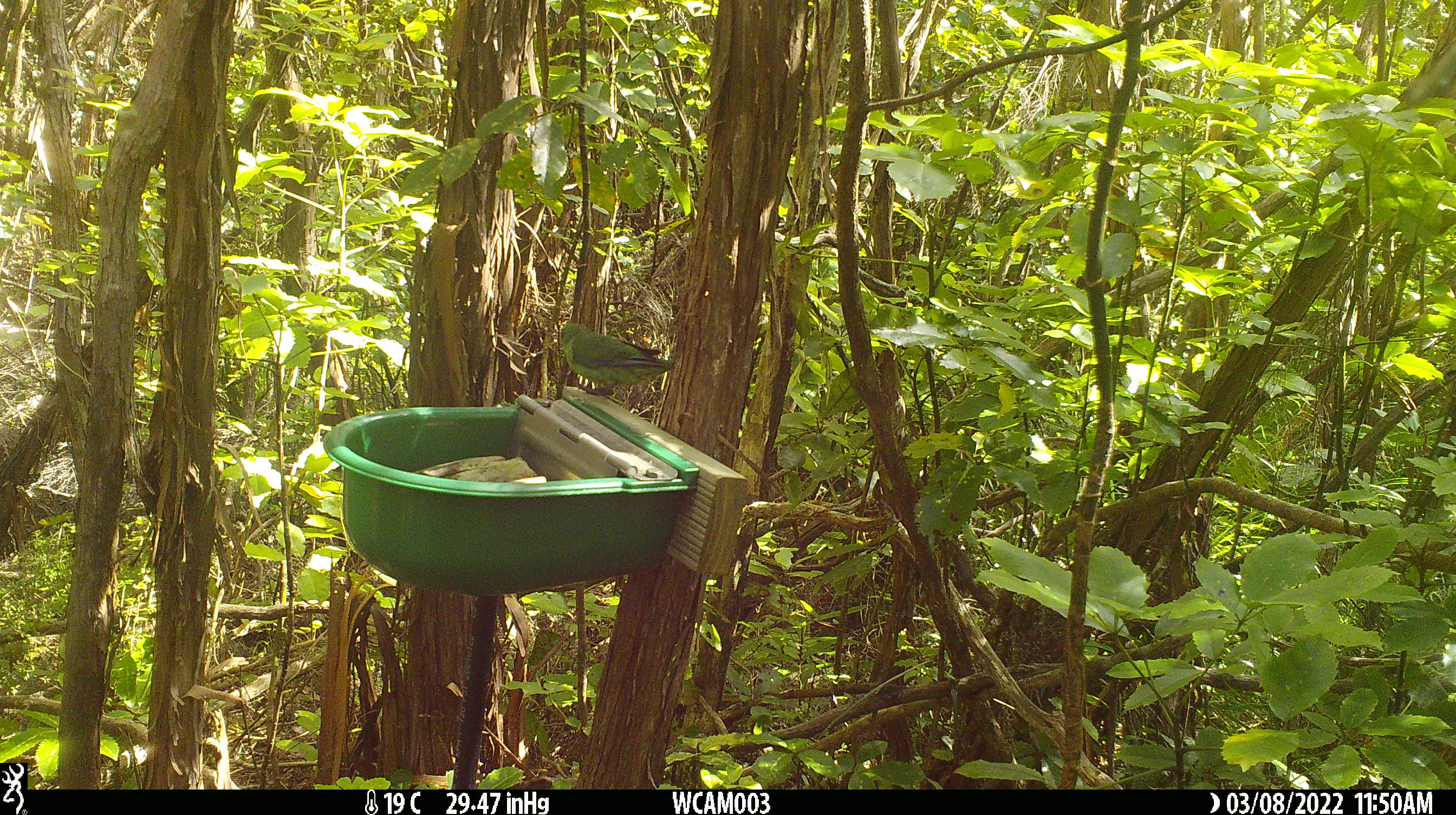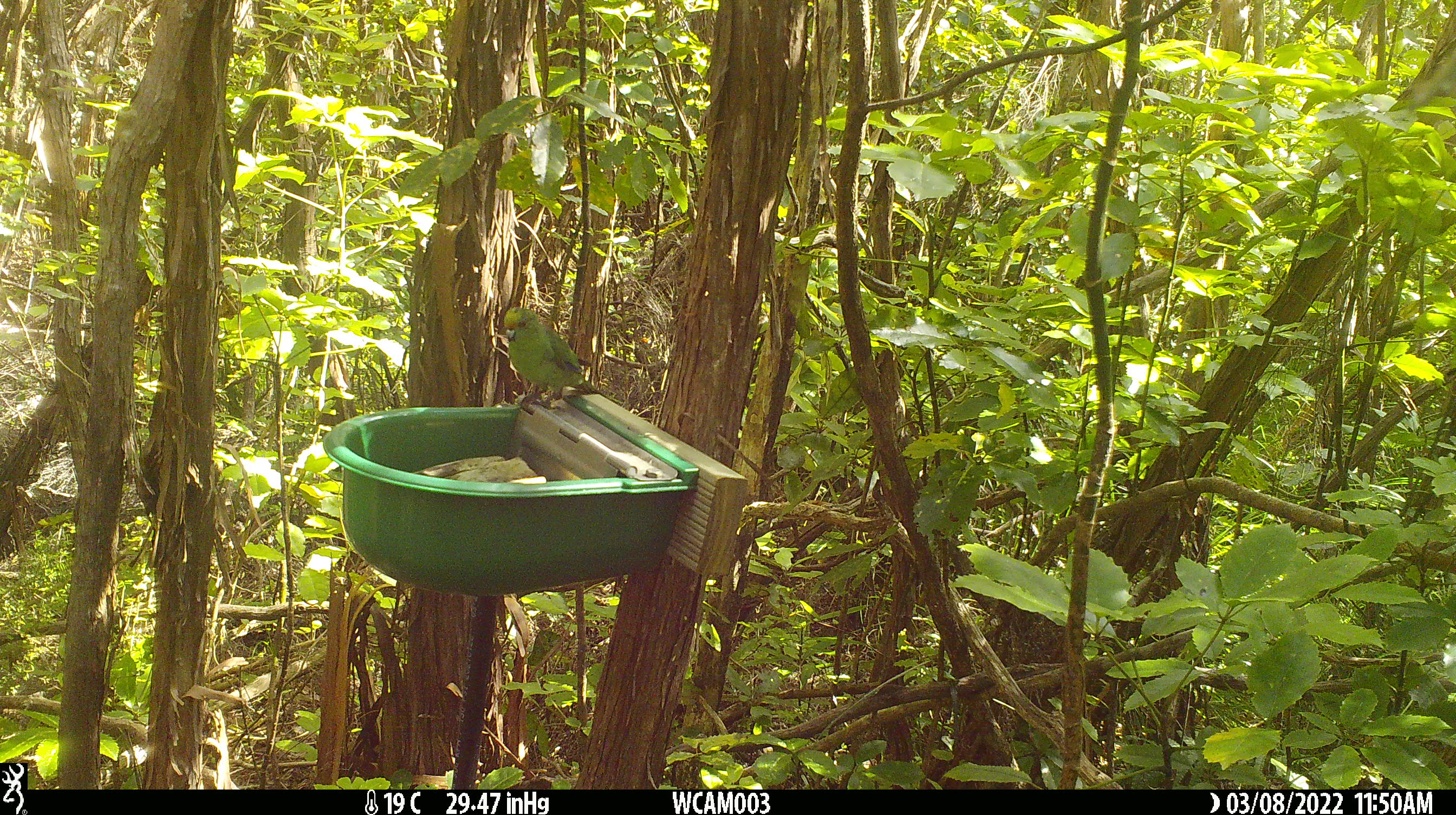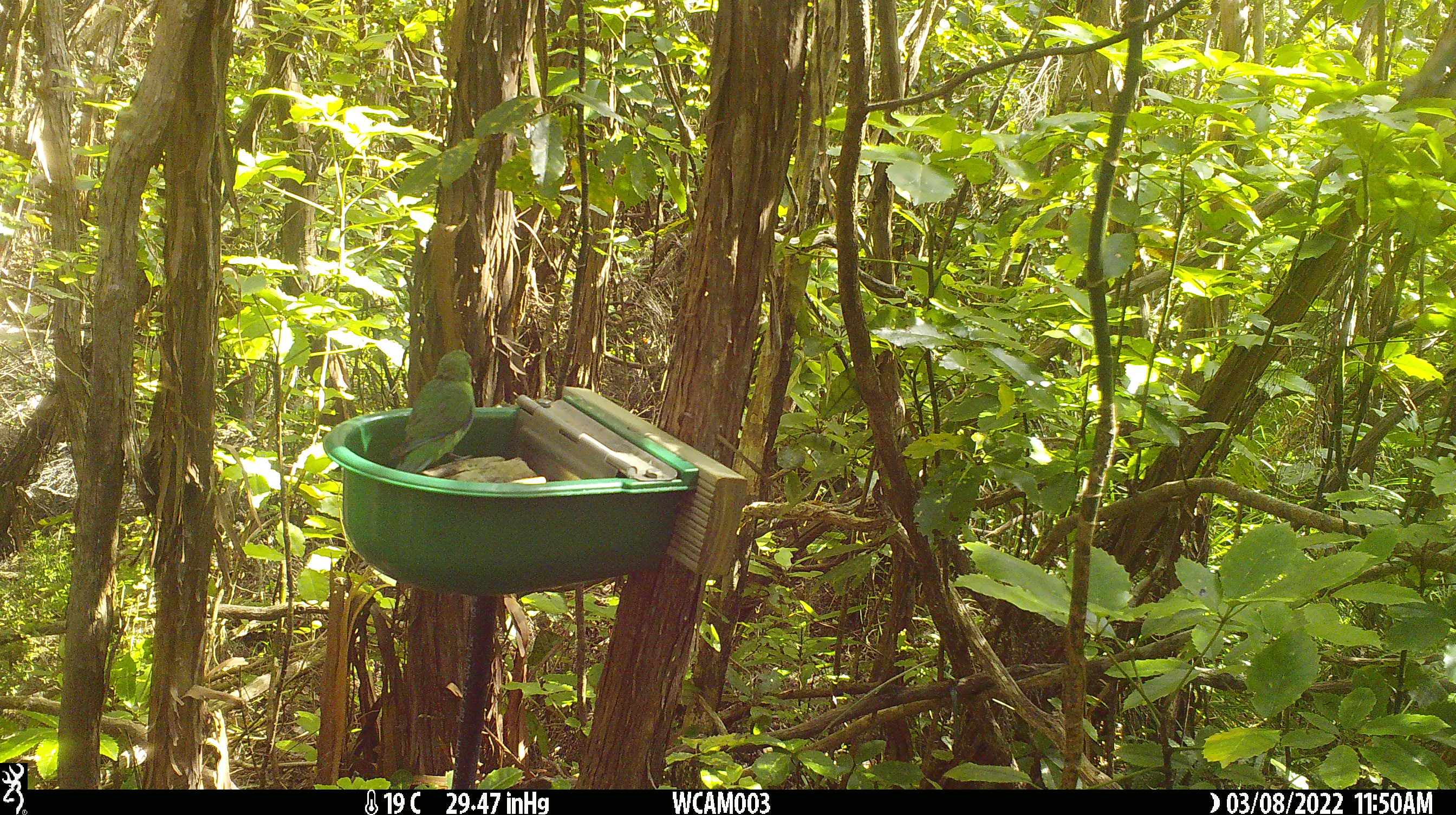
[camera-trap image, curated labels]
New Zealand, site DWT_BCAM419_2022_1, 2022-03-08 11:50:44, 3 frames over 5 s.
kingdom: Animalia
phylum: Chordata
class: Aves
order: Psittaciformes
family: Psittaculidae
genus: Cyanoramphus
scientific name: Cyanoramphus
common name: parakeet